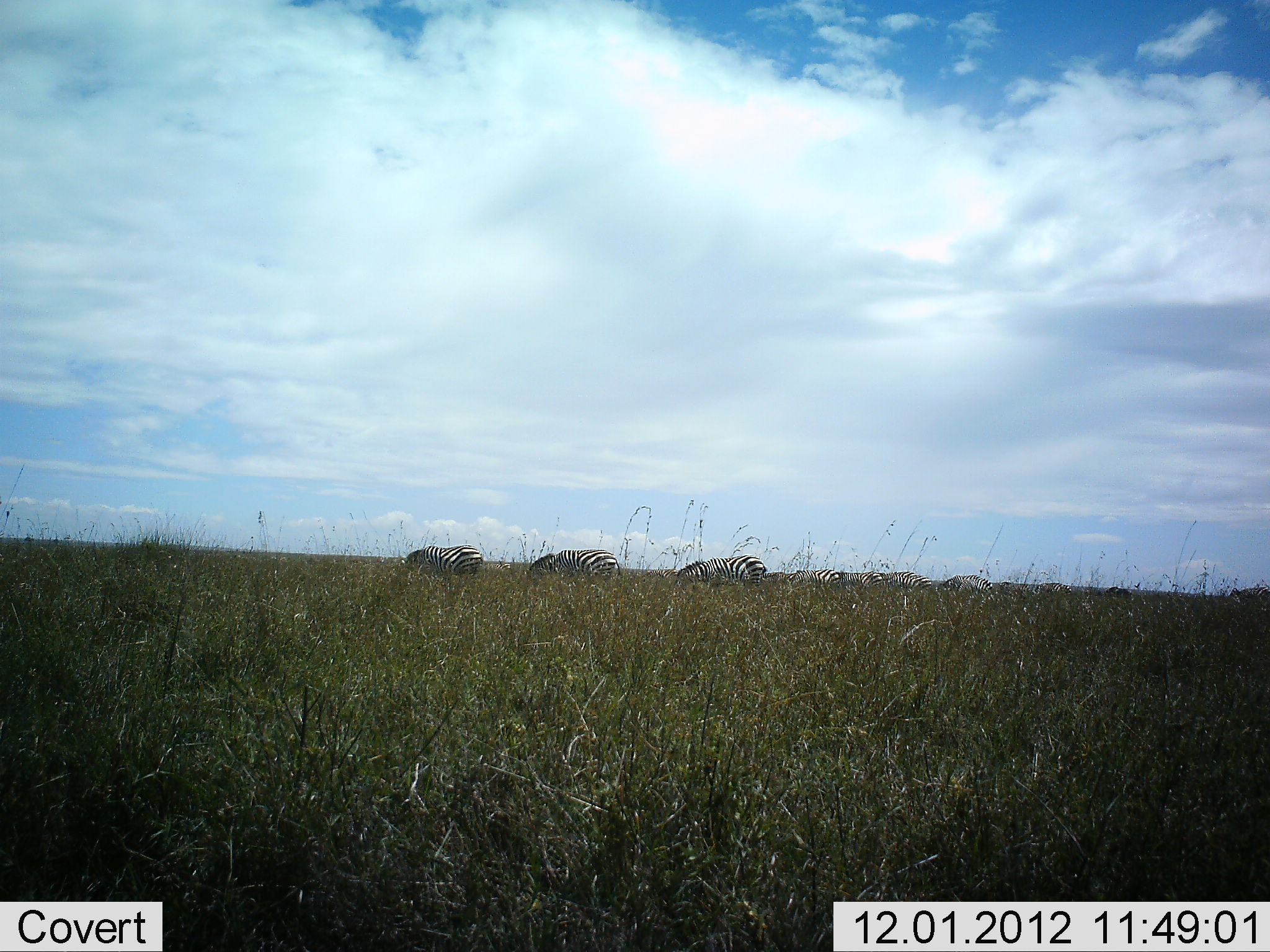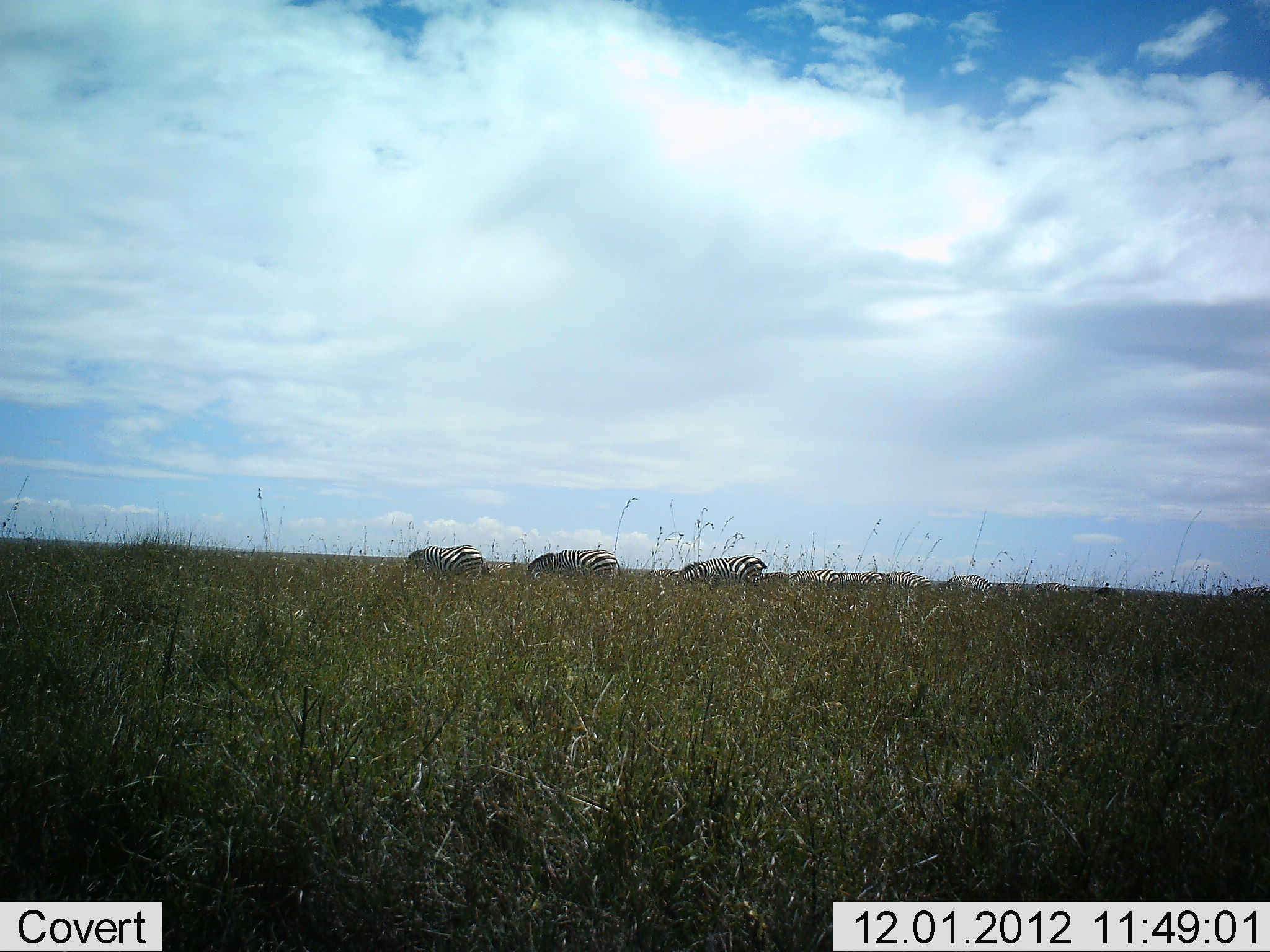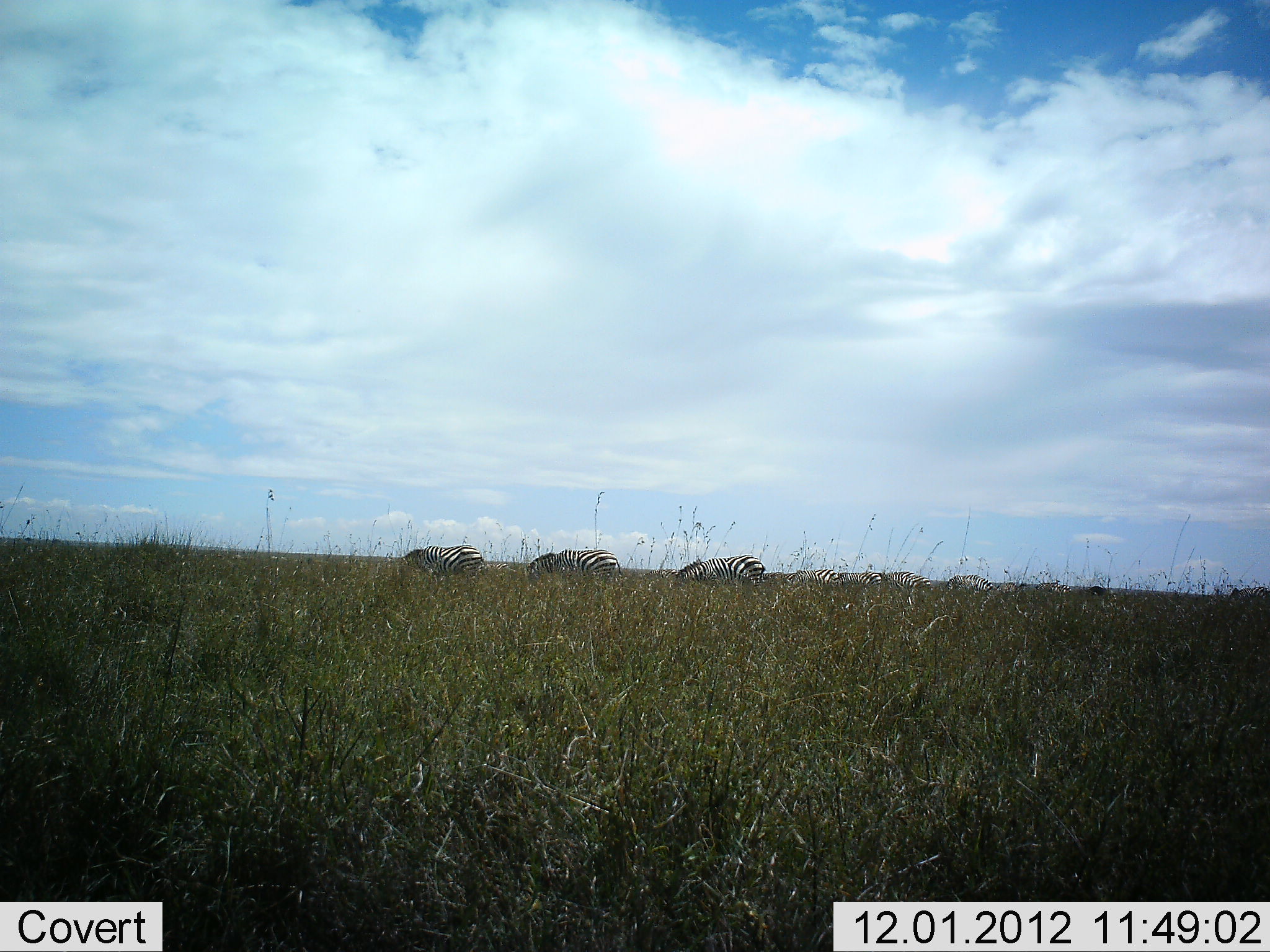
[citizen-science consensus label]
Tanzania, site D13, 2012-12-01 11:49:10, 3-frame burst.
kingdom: Animalia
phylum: Chordata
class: Mammalia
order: Perissodactyla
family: Equidae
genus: Equus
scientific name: Equus quagga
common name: plains zebra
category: zebra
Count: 8.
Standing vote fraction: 70%.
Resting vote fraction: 0%.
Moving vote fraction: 0%.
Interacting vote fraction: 0%.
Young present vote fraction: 0%.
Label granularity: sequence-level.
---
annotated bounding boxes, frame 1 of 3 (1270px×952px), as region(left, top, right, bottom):
animal: region(675, 553, 766, 588); region(525, 549, 621, 578); region(401, 545, 483, 576); region(646, 568, 678, 578); region(484, 563, 511, 571)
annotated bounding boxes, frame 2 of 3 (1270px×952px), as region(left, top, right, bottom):
animal: region(400, 542, 488, 599); region(527, 549, 620, 579); region(679, 555, 768, 584); region(887, 570, 932, 594); region(791, 569, 841, 588); region(857, 571, 890, 586); region(647, 568, 678, 580); region(761, 572, 790, 583)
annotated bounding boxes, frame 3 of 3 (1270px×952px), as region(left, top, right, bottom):
animal: region(526, 549, 621, 585); region(401, 545, 484, 580); region(676, 555, 766, 587); region(643, 568, 678, 581)